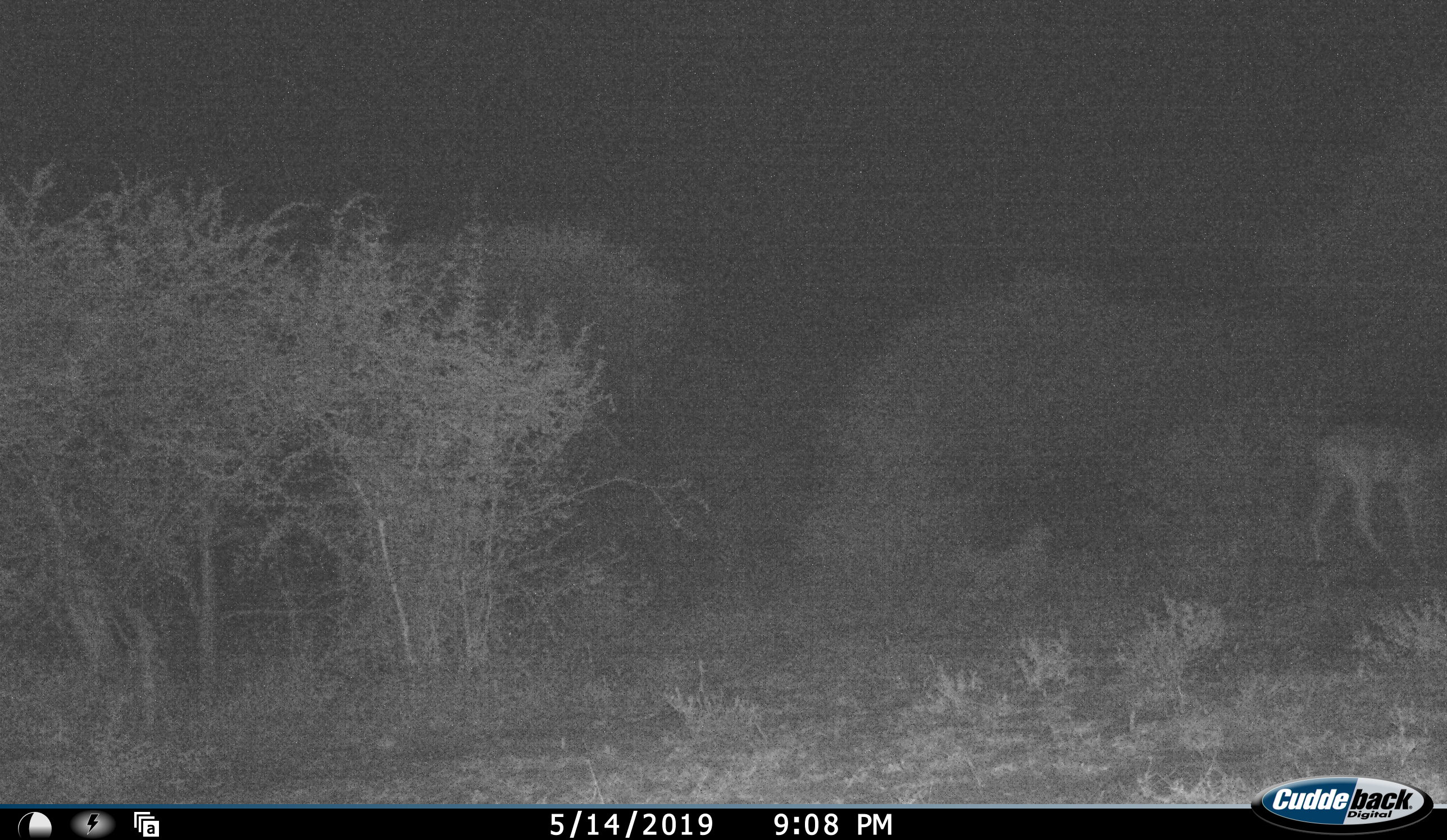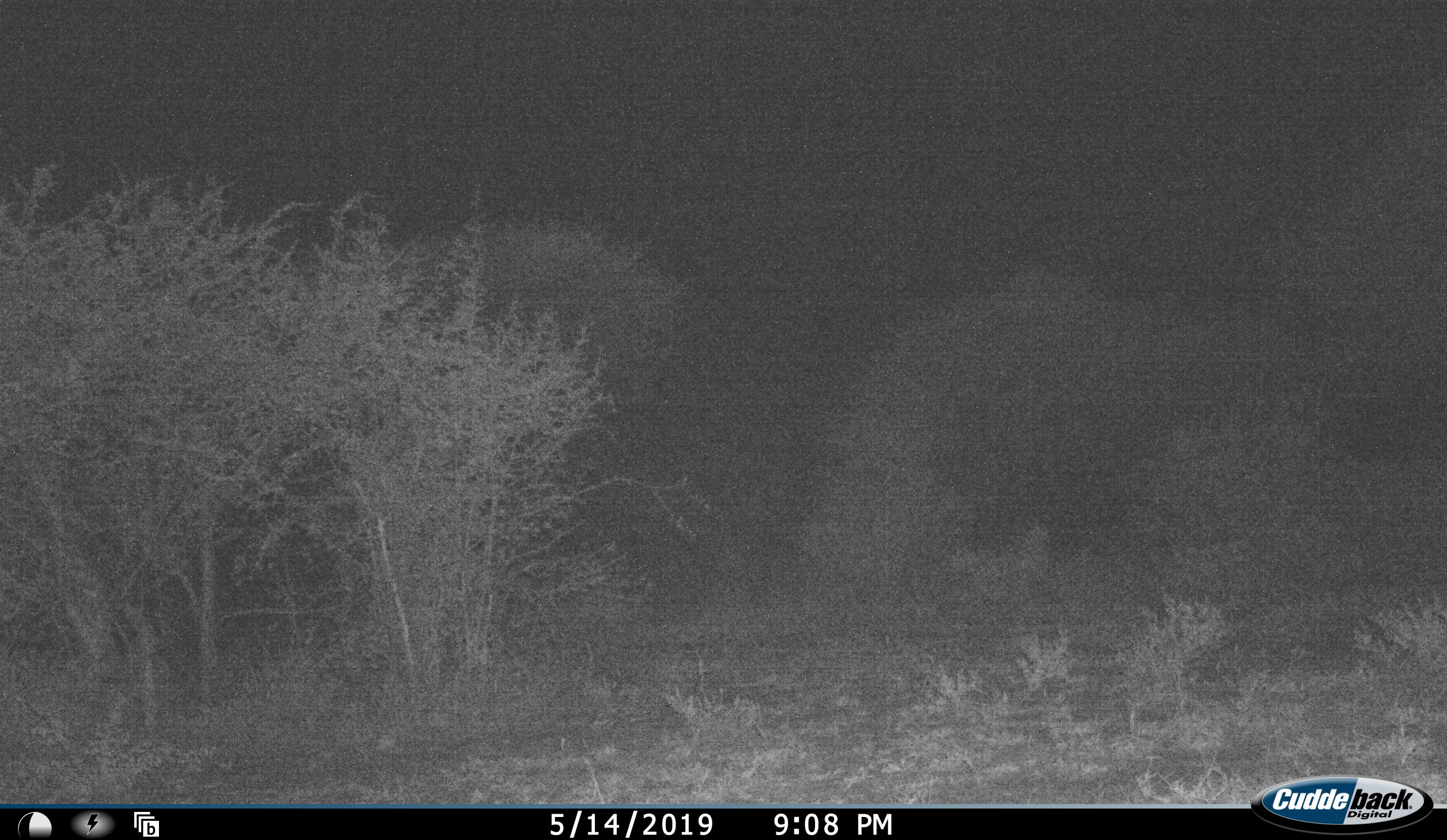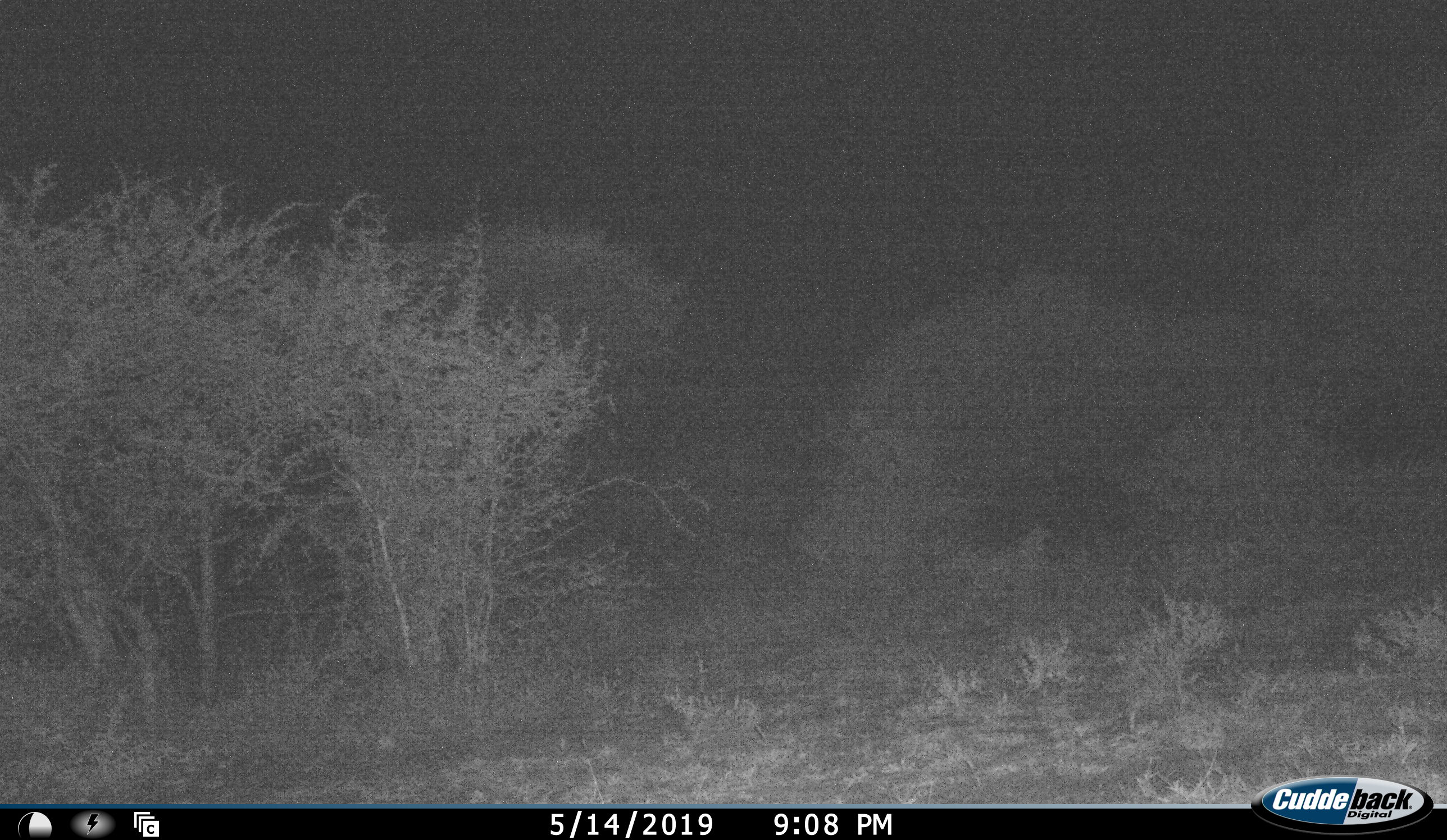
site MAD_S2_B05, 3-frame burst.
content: unidentified animal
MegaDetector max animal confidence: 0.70